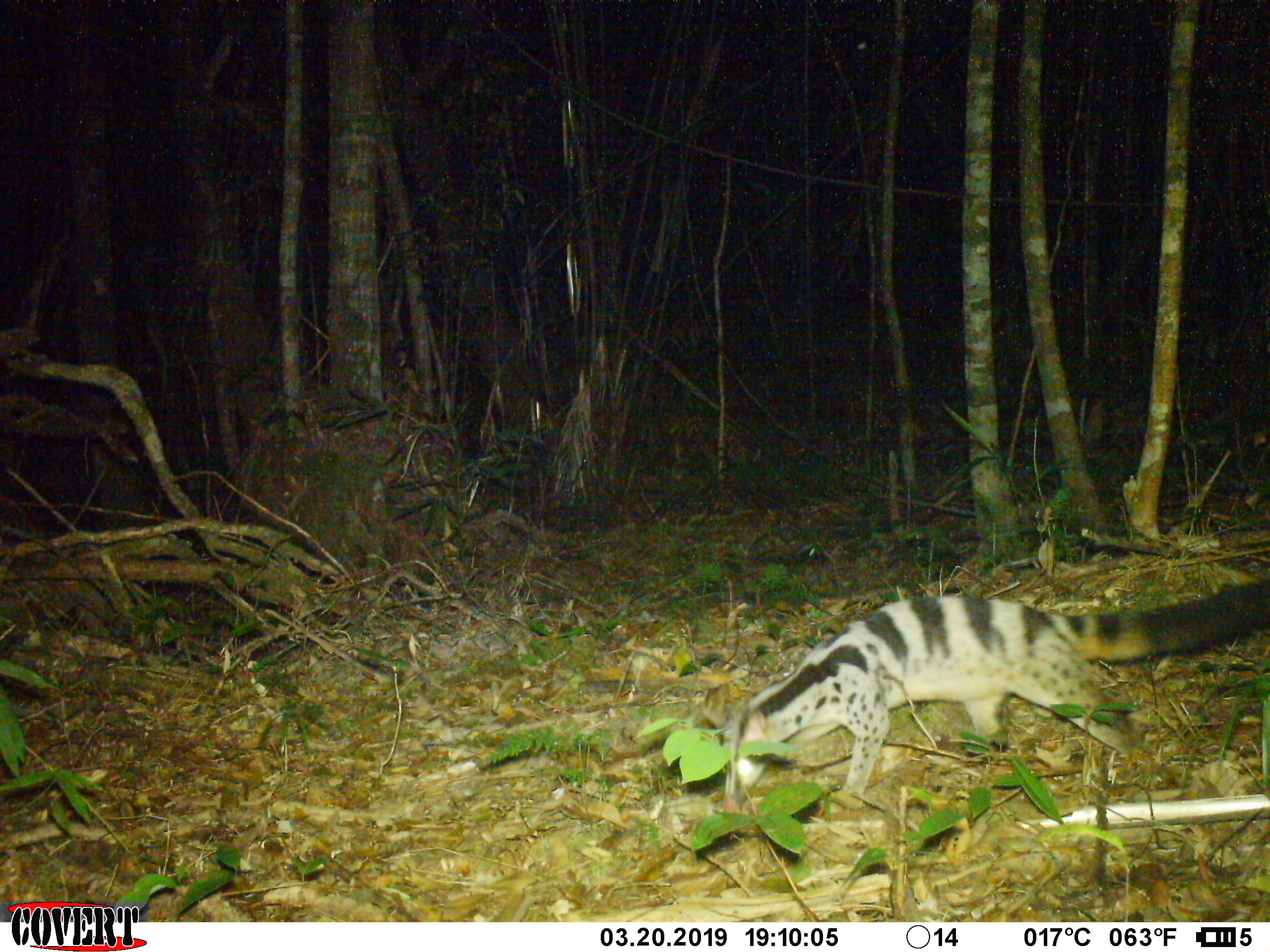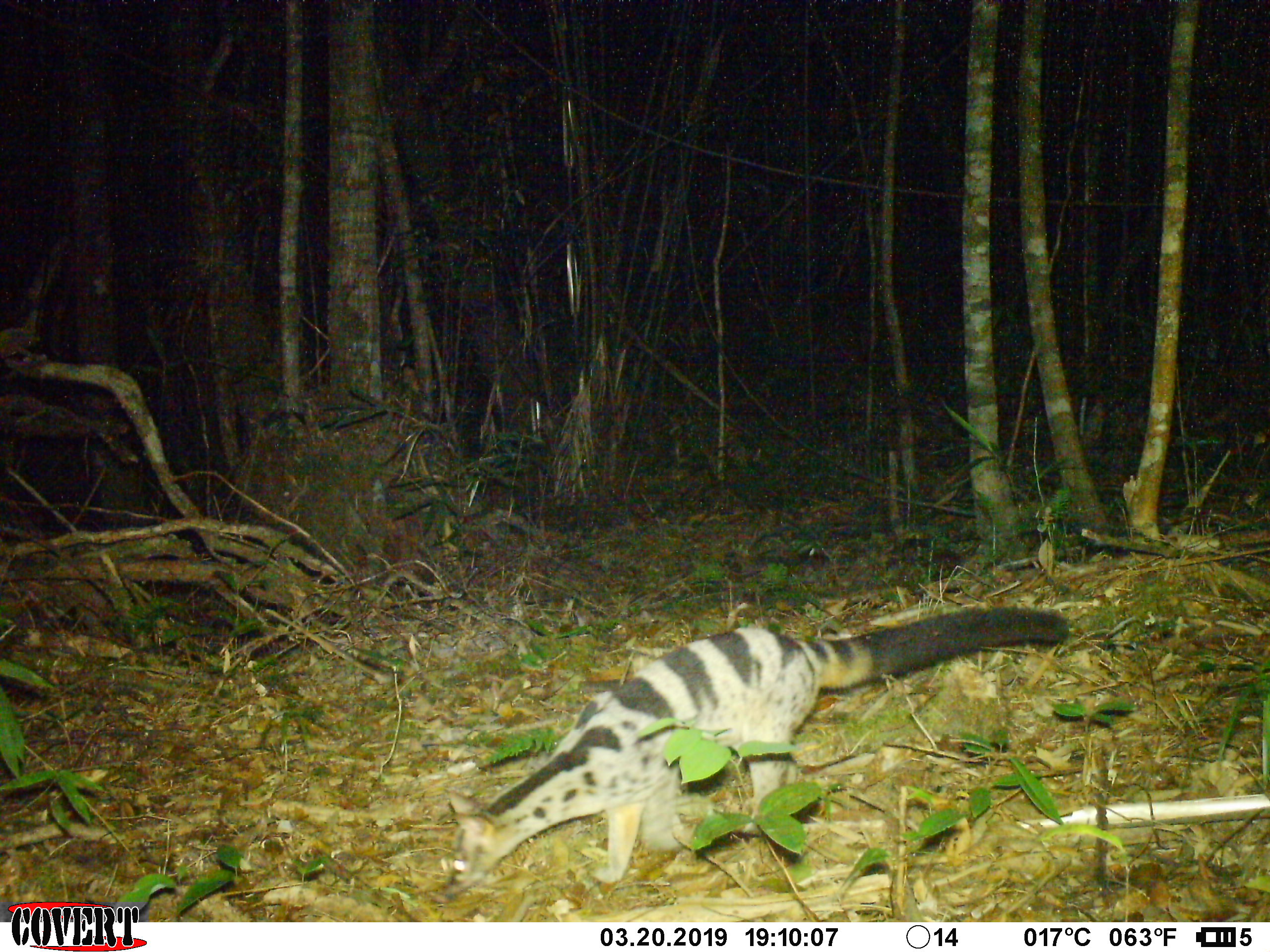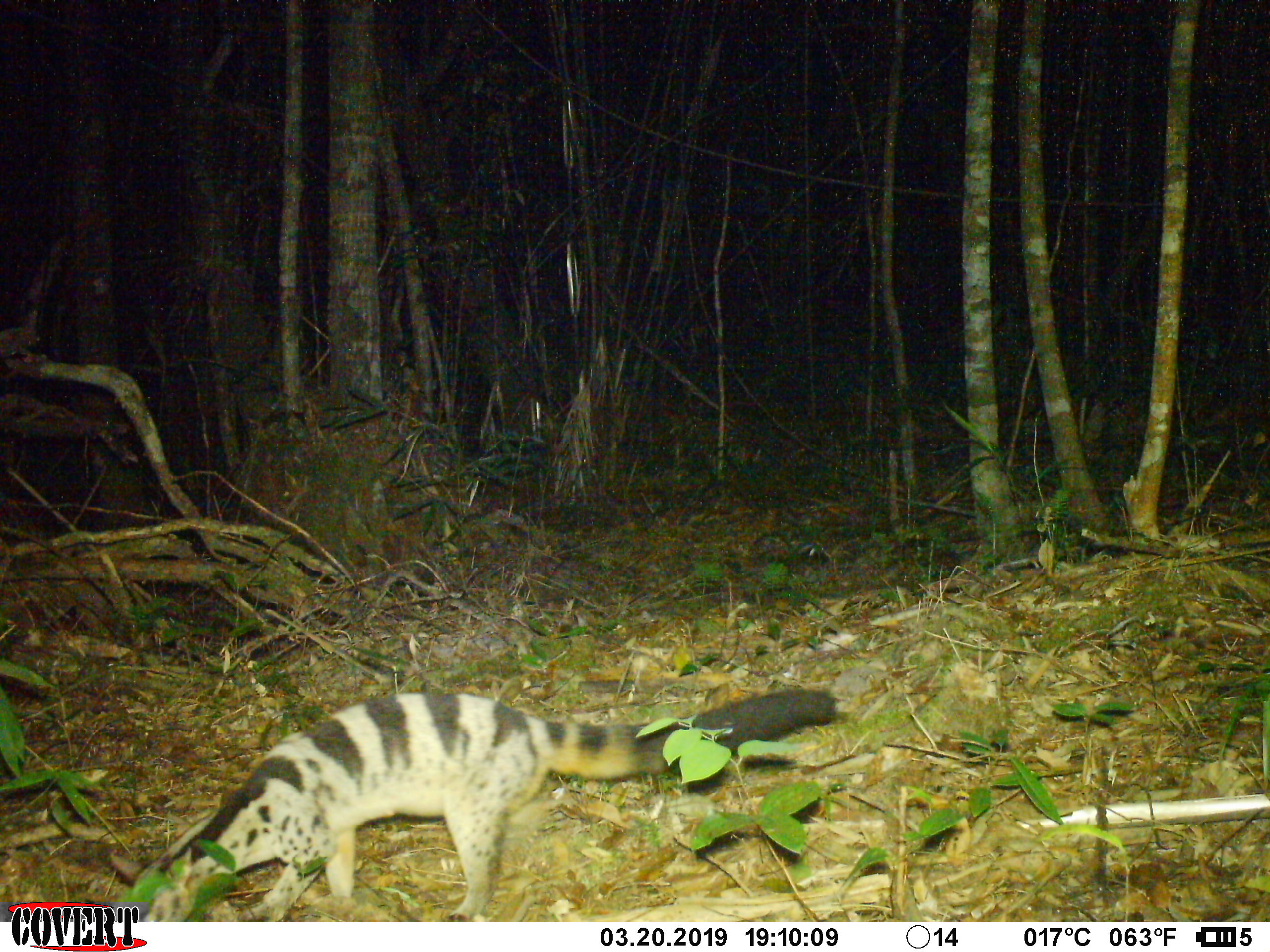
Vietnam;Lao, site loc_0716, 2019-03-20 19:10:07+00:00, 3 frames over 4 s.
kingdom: Animalia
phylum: Chordata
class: Mammalia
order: Carnivora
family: Viverridae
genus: Chrotogale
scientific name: Chrotogale owstoni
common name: owston's civet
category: owstons civet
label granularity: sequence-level